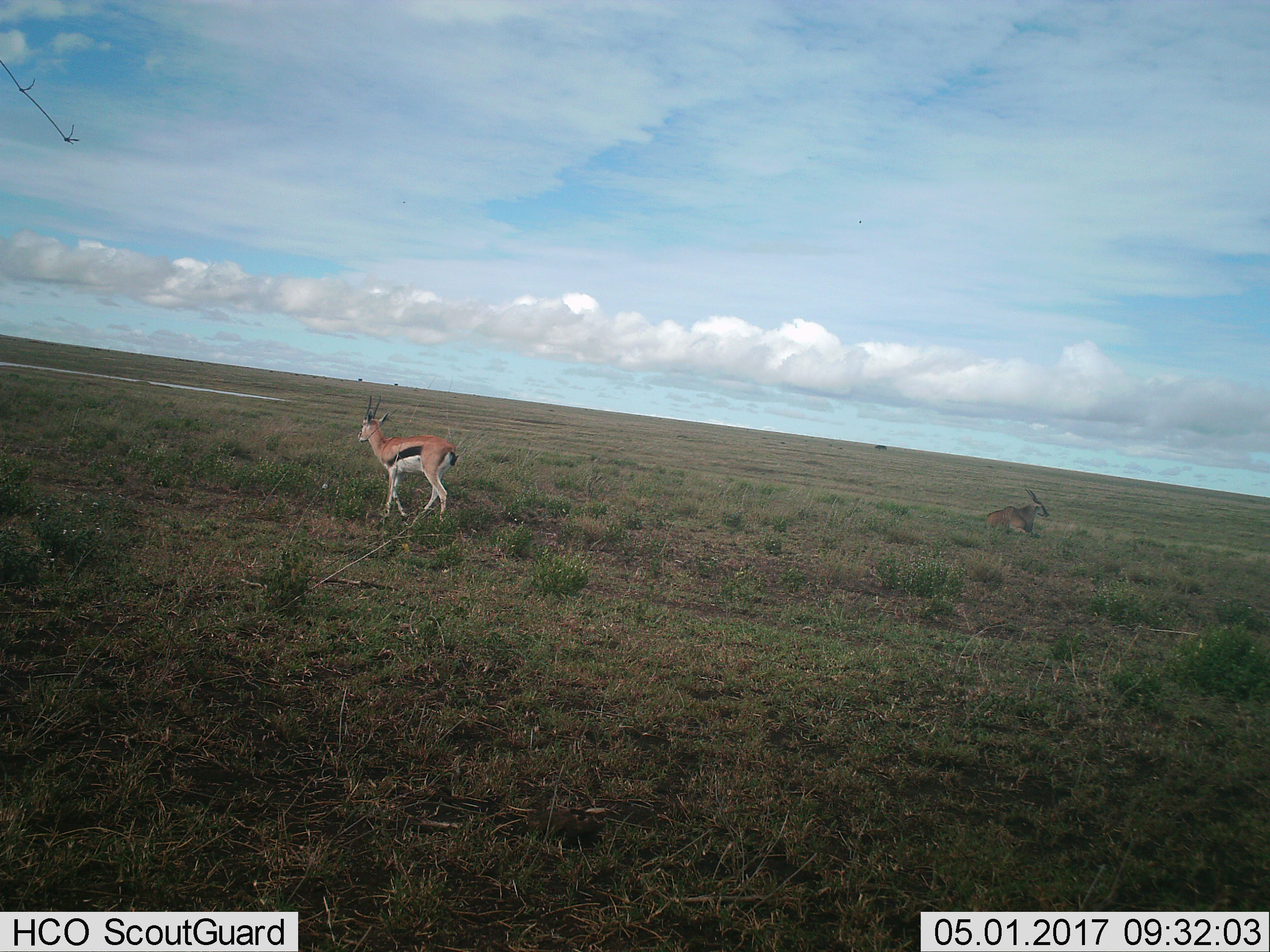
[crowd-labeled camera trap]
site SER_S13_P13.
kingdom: Animalia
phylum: Chordata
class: Mammalia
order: Artiodactyla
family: Bovidae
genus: Eudorcas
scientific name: Eudorcas thomsonii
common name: thomson's gazelle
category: gazellethomsons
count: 1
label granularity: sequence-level